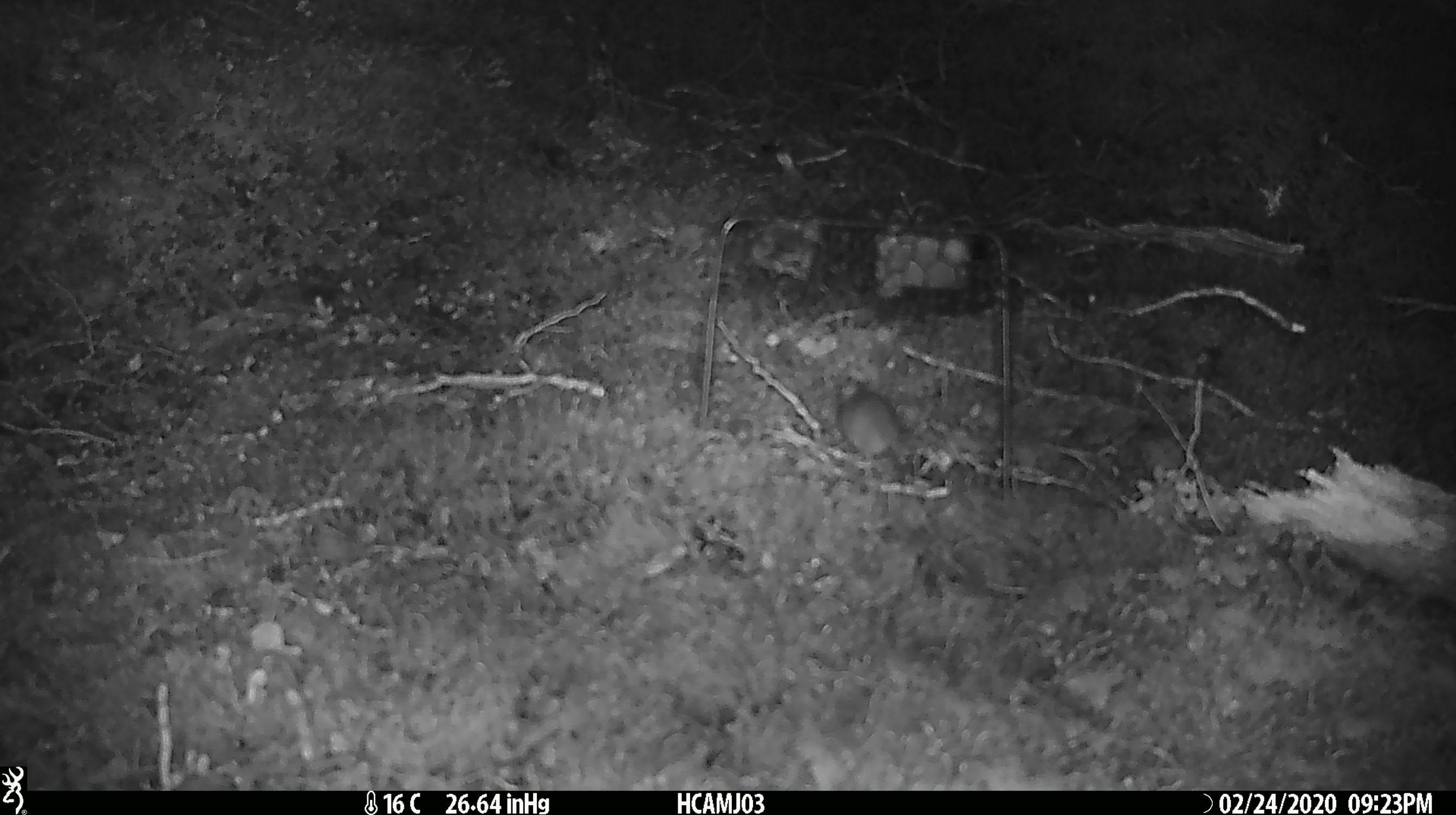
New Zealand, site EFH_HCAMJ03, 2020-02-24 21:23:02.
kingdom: Animalia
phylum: Chordata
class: Mammalia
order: Rodentia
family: Muridae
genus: Mus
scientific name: Mus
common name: mouse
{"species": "mouse (Mus)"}